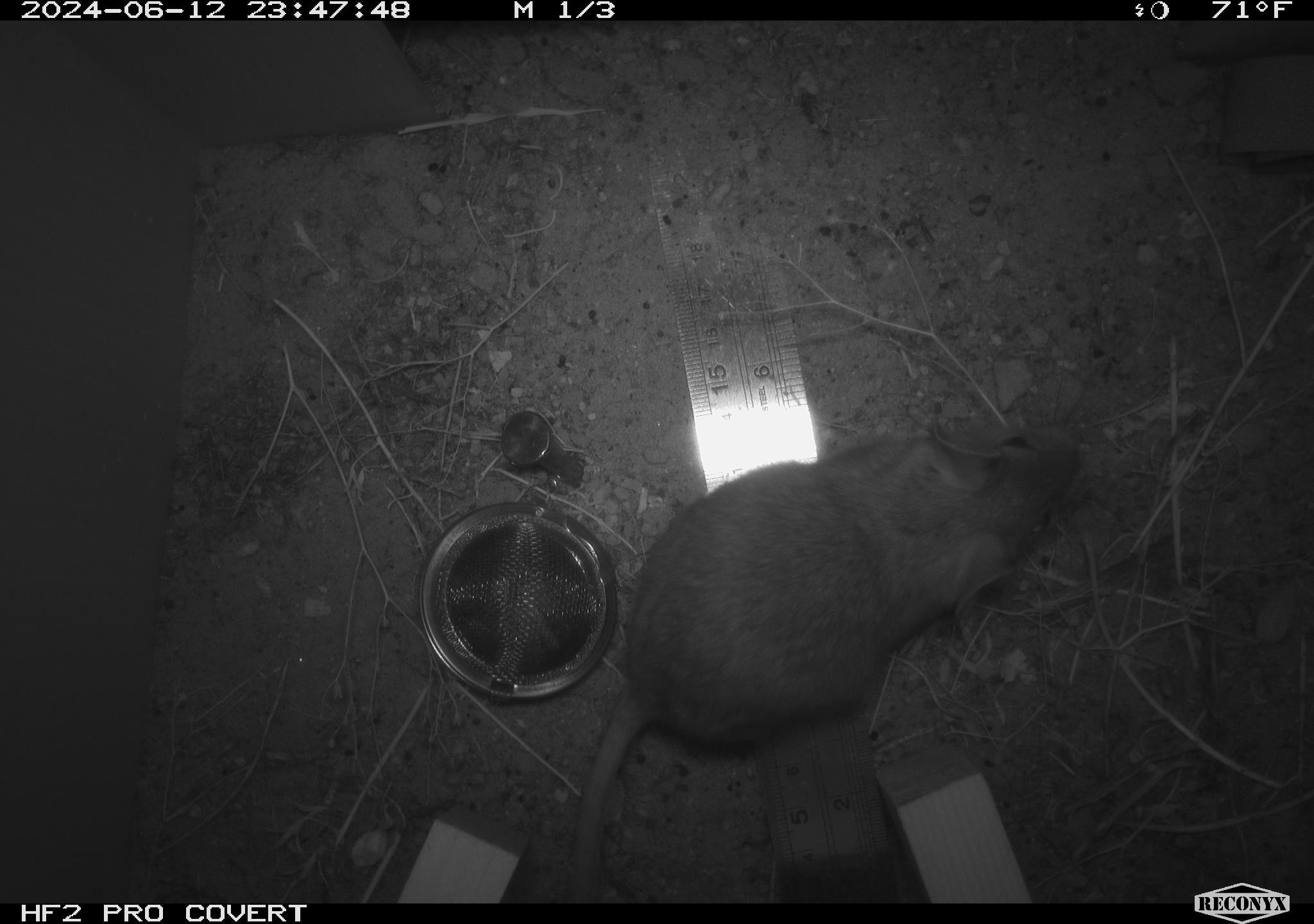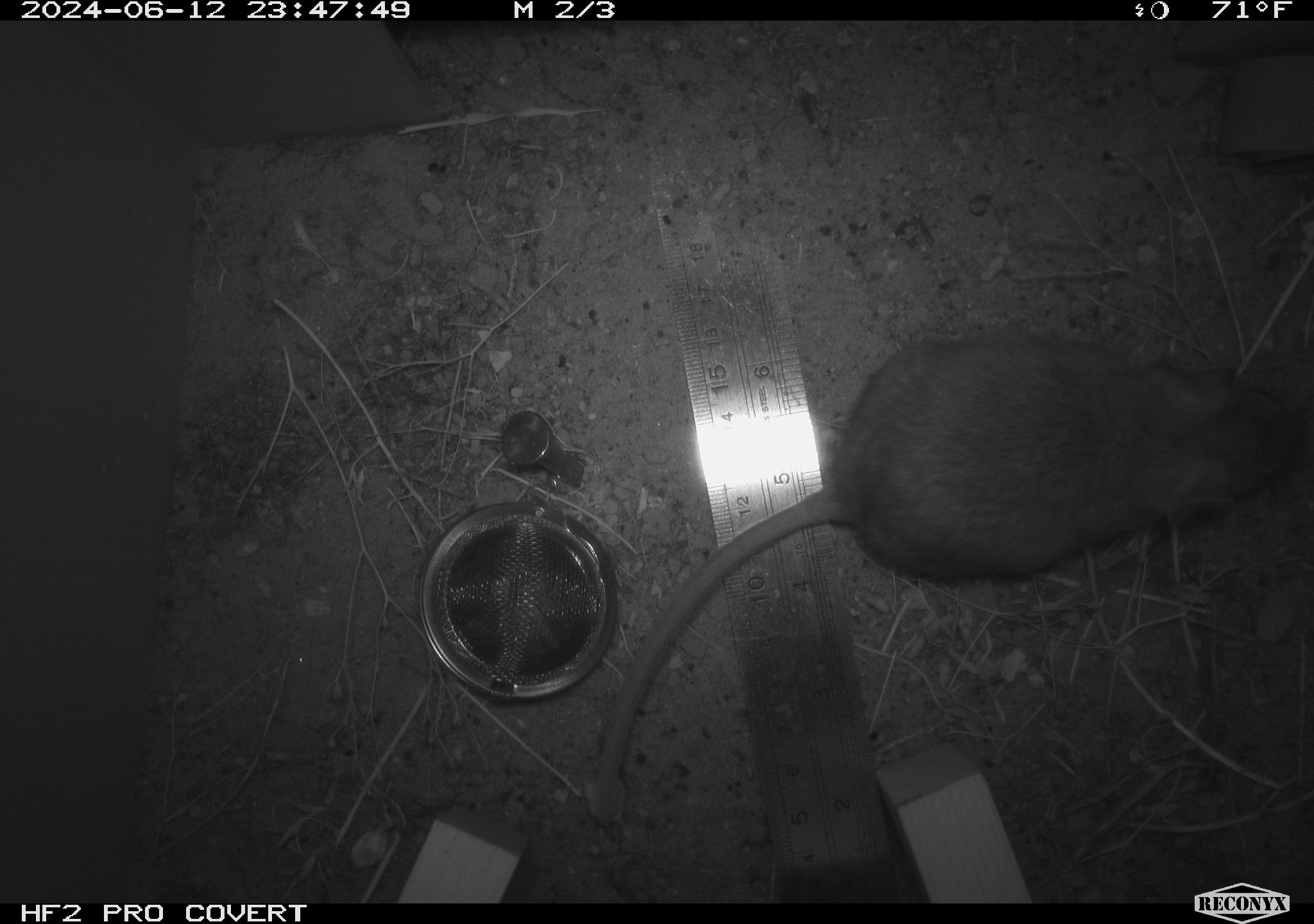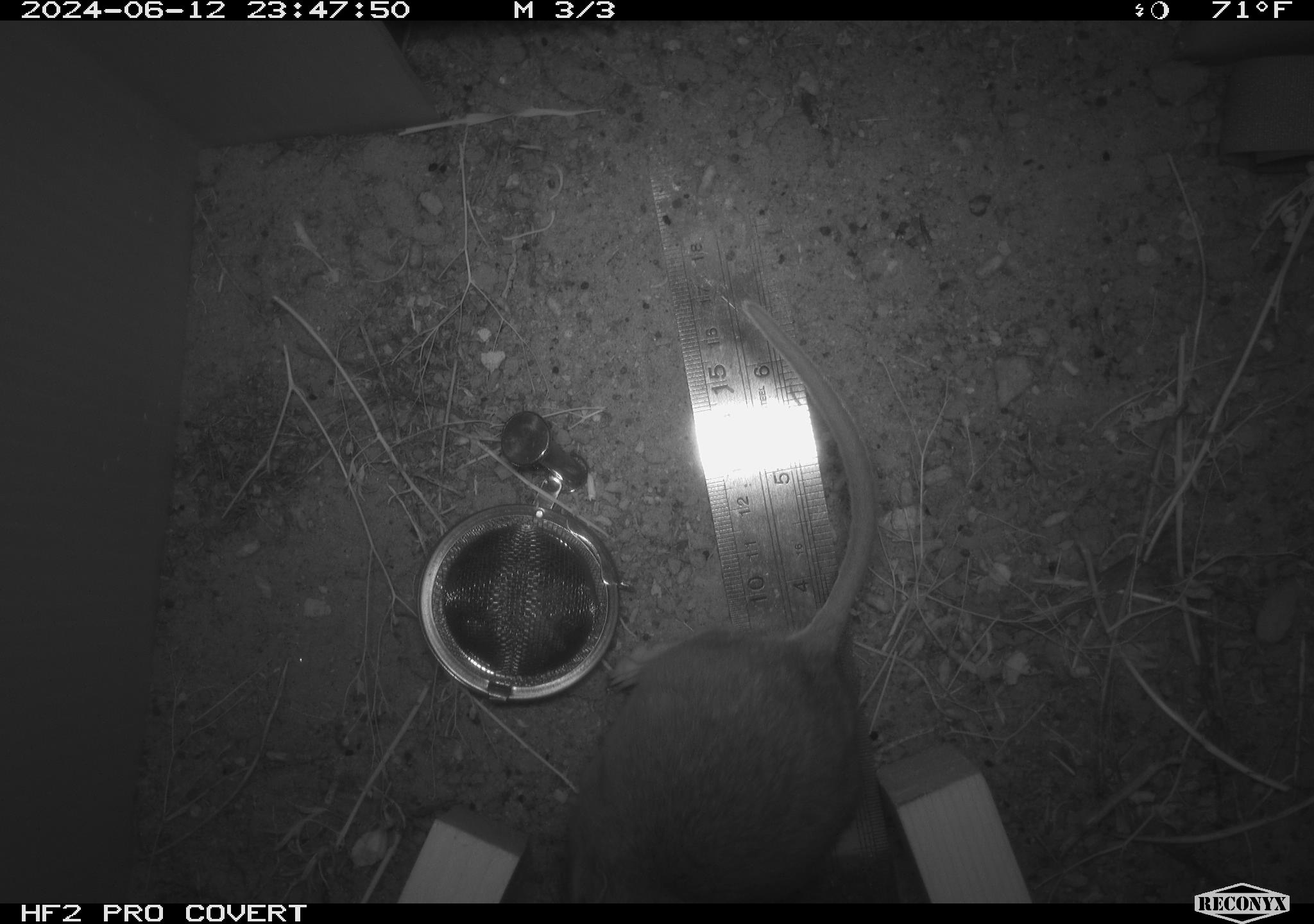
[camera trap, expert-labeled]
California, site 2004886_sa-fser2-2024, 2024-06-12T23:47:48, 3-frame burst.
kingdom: Animalia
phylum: Chordata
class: Mammalia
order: Rodentia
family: Cricetidae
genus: Neotoma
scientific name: Neotoma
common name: pack rat or woodrat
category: neotoma species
Neotoma species (pack rat or woodrat) (Neotoma).